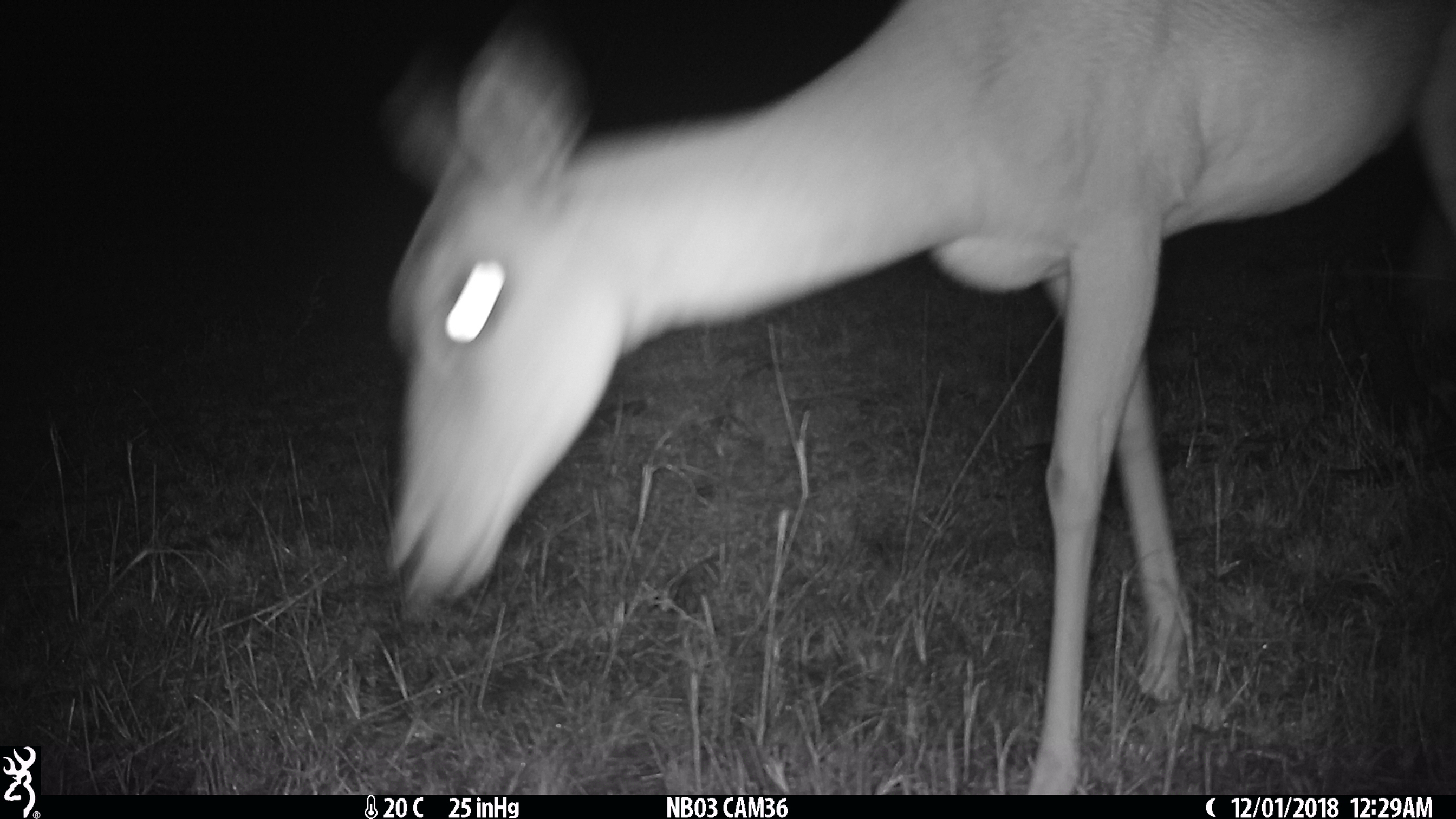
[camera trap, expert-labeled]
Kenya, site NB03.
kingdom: Animalia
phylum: Chordata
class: Mammalia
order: Artiodactyla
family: Bovidae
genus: Aepyceros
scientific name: Aepyceros melampus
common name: impala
Impala (Aepyceros melampus).